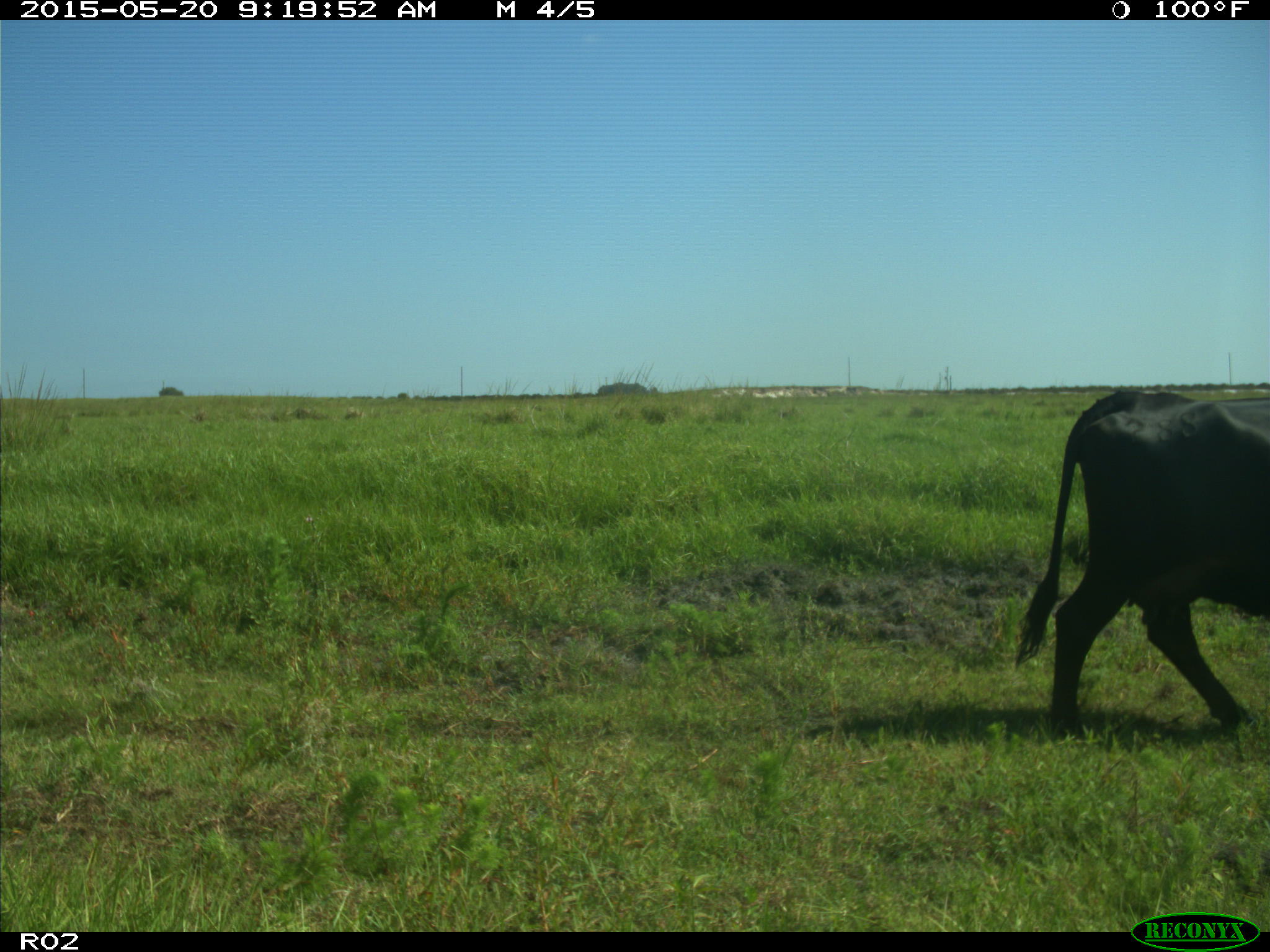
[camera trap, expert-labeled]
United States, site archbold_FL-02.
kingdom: Animalia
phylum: Chordata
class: Mammalia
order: Artiodactyla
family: Bovidae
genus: Bos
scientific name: Bos taurus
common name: domestic cow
Bos taurus (domestic cow).